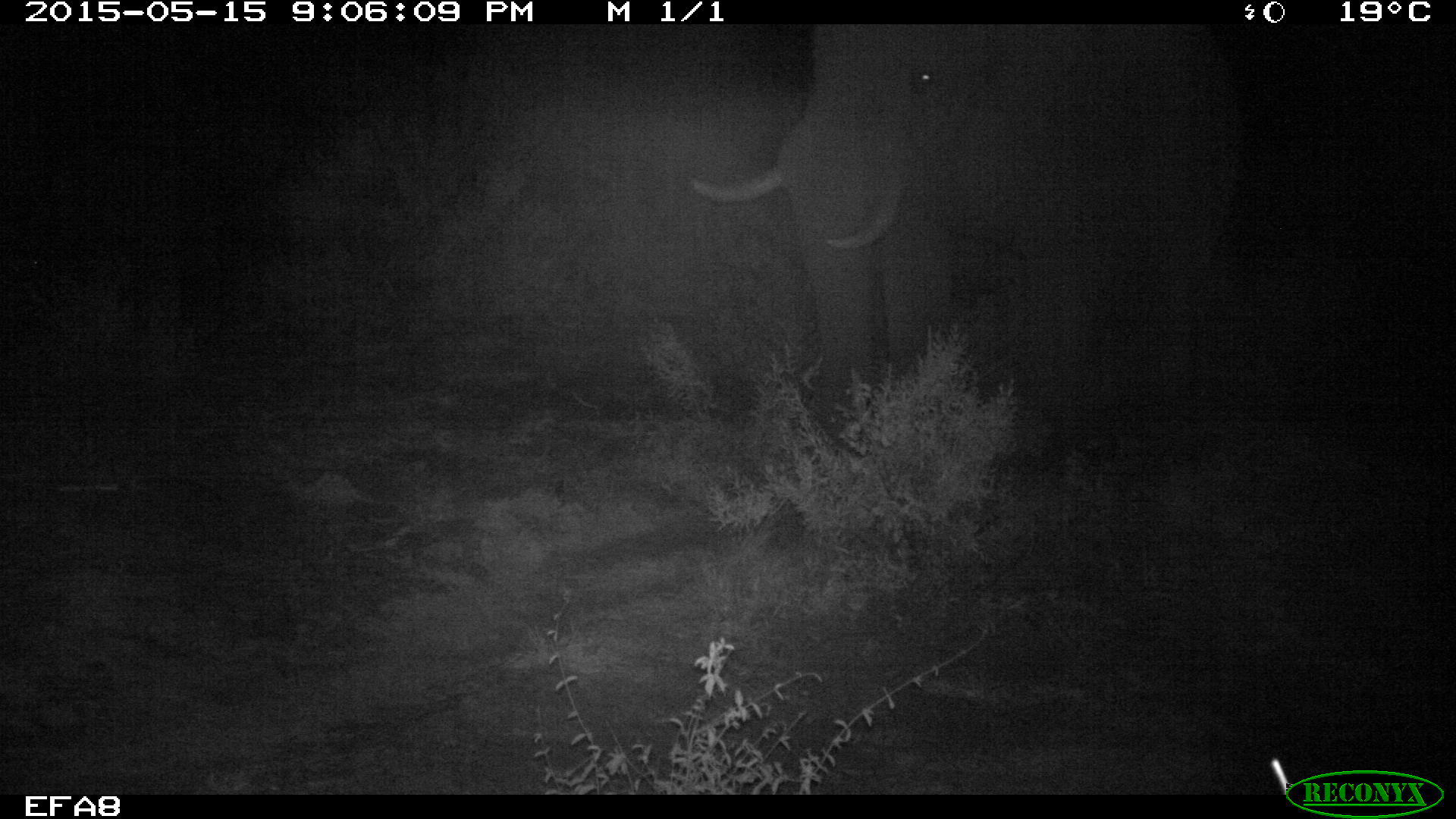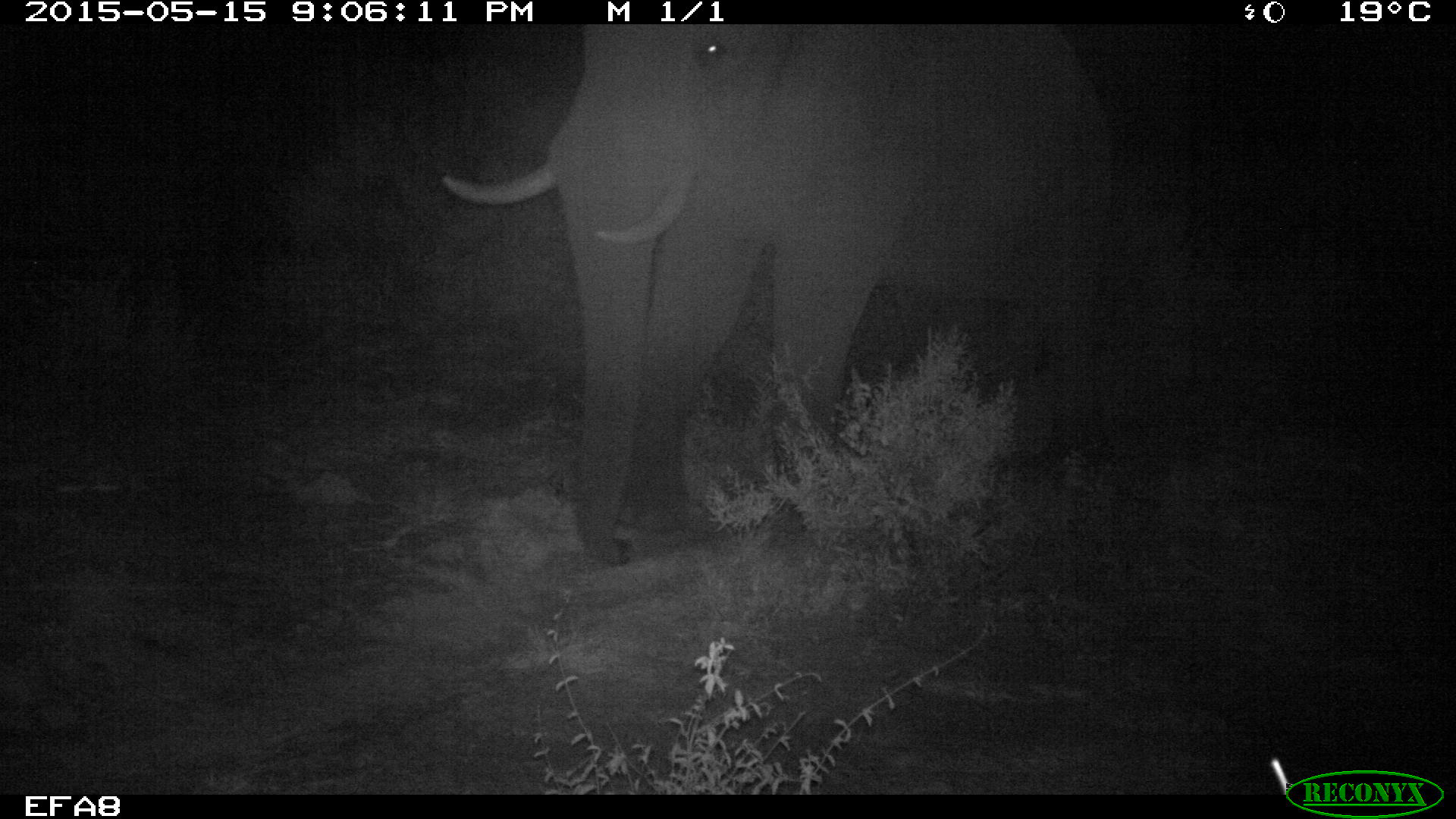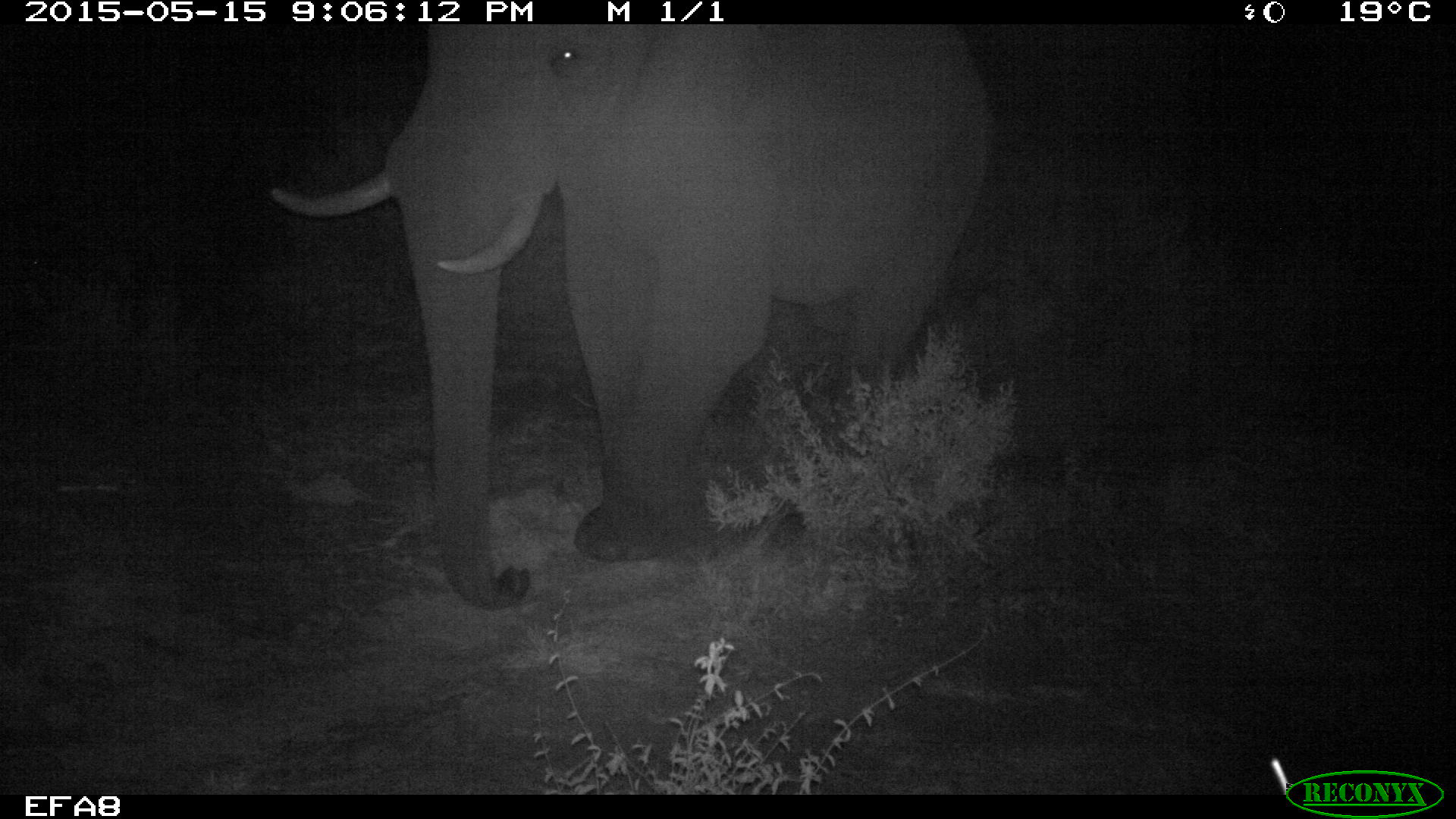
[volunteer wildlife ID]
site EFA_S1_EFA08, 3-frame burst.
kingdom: Animalia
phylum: Chordata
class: Mammalia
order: Proboscidea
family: Elephantidae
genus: Loxodonta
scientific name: Loxodonta africana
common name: african bush elephant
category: elephant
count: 1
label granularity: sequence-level